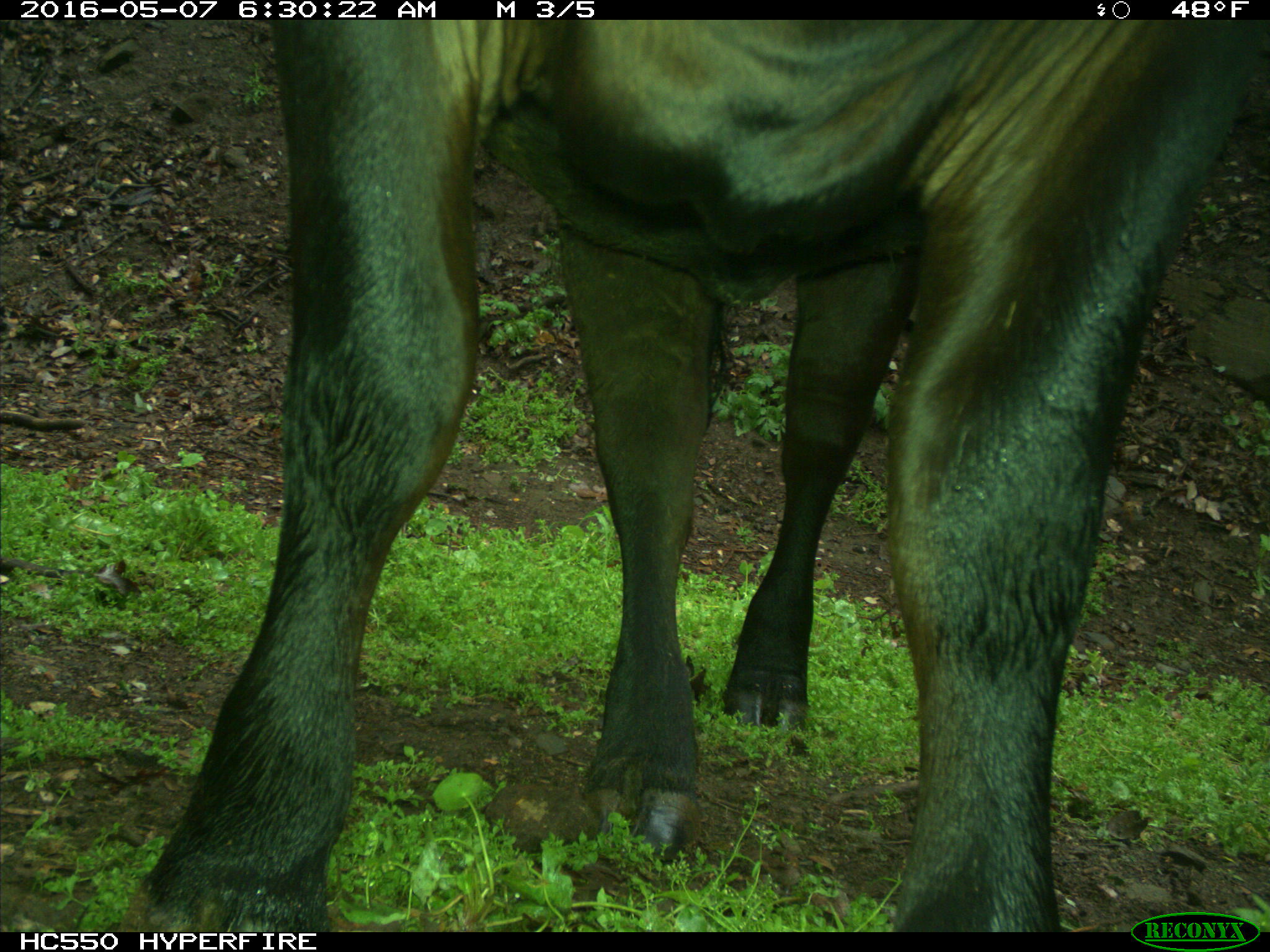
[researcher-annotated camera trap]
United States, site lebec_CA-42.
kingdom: Animalia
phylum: Chordata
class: Mammalia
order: Artiodactyla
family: Bovidae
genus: Bos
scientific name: Bos taurus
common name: domestic cow